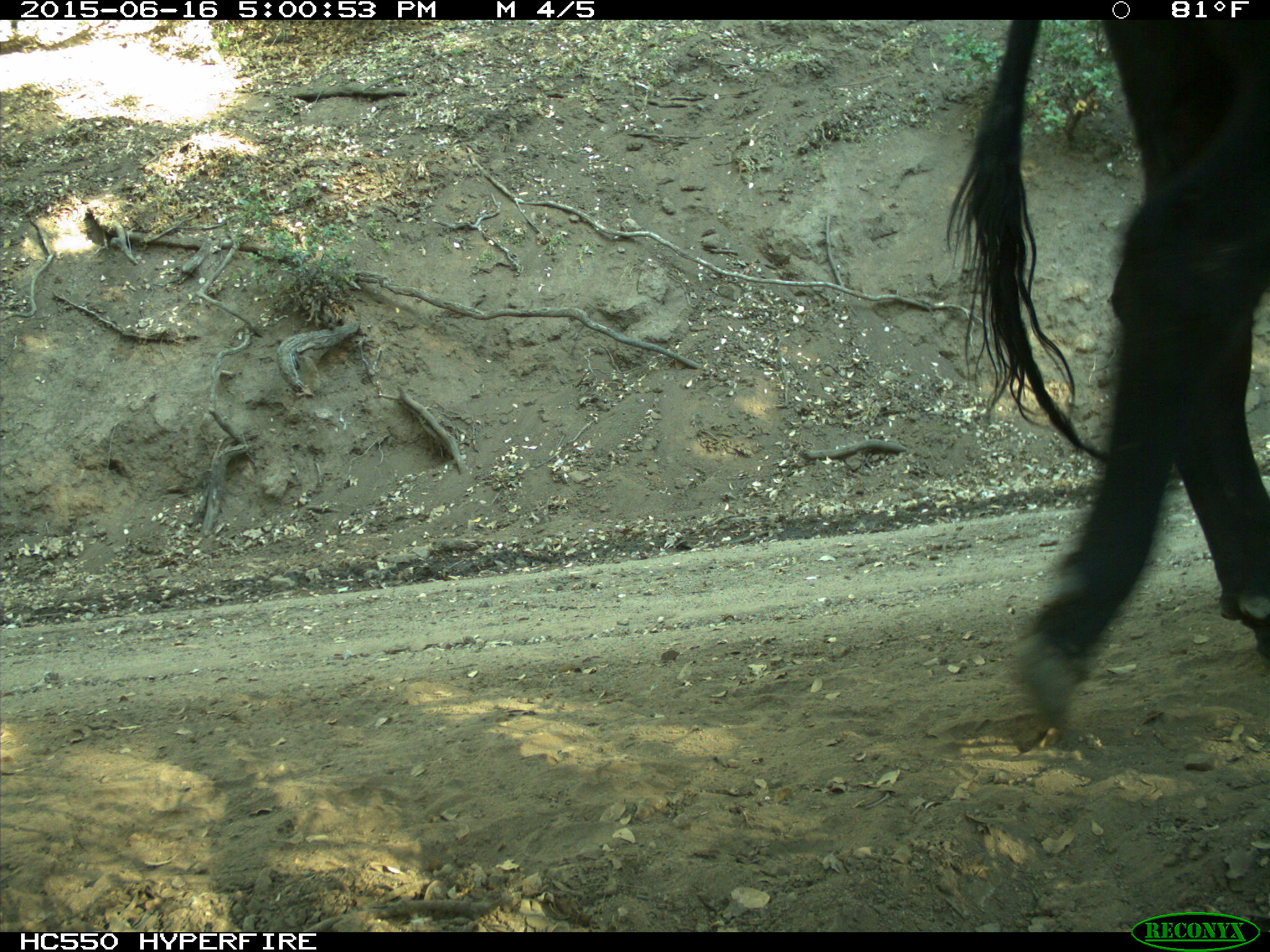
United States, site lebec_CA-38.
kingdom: Animalia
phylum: Chordata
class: Mammalia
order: Artiodactyla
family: Bovidae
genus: Bos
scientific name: Bos taurus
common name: domestic cow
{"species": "Bos taurus (domestic cow)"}